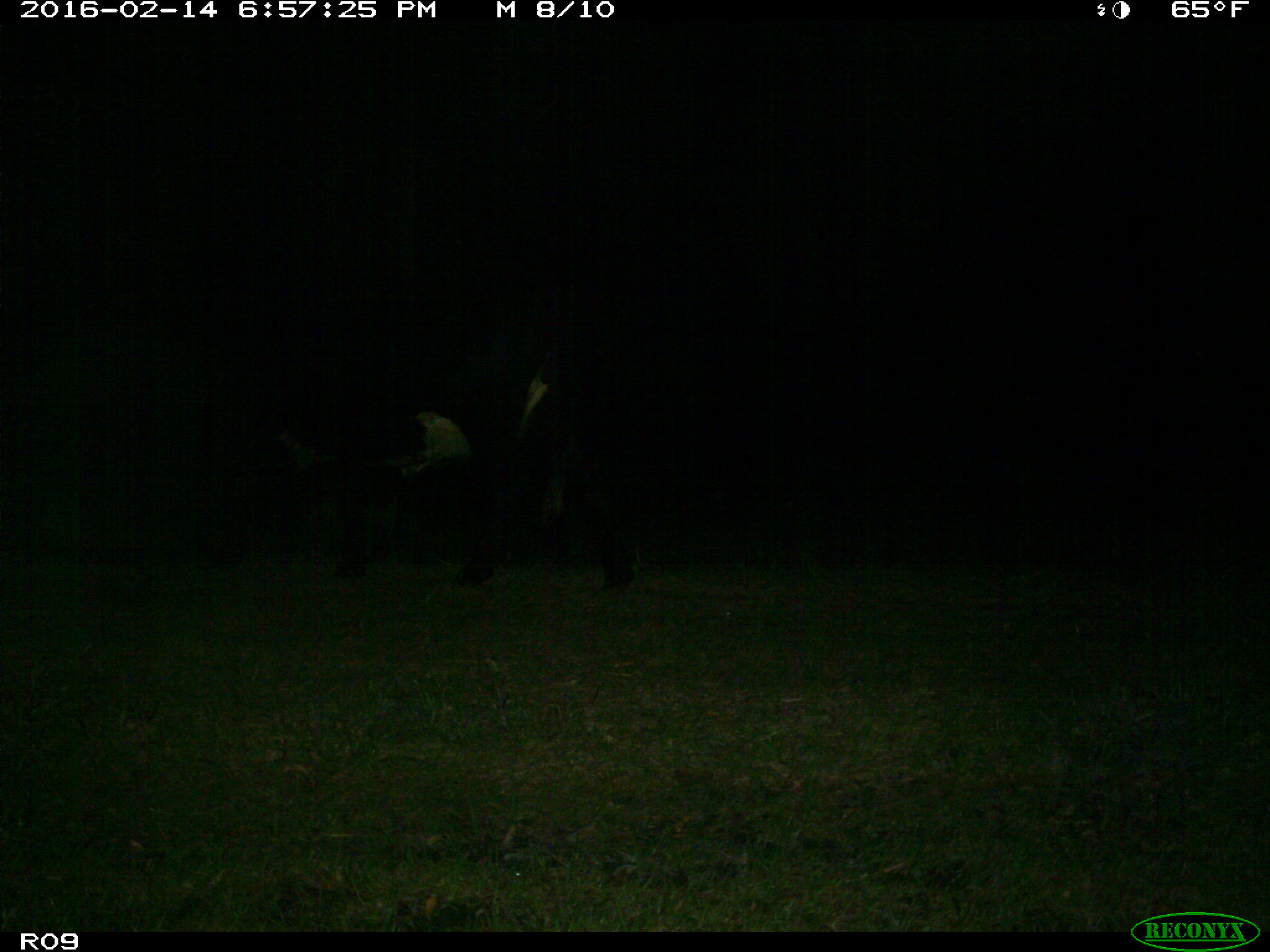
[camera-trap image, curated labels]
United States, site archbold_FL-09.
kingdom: Animalia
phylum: Chordata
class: Mammalia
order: Artiodactyla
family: Bovidae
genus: Bos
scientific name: Bos taurus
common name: domestic cow